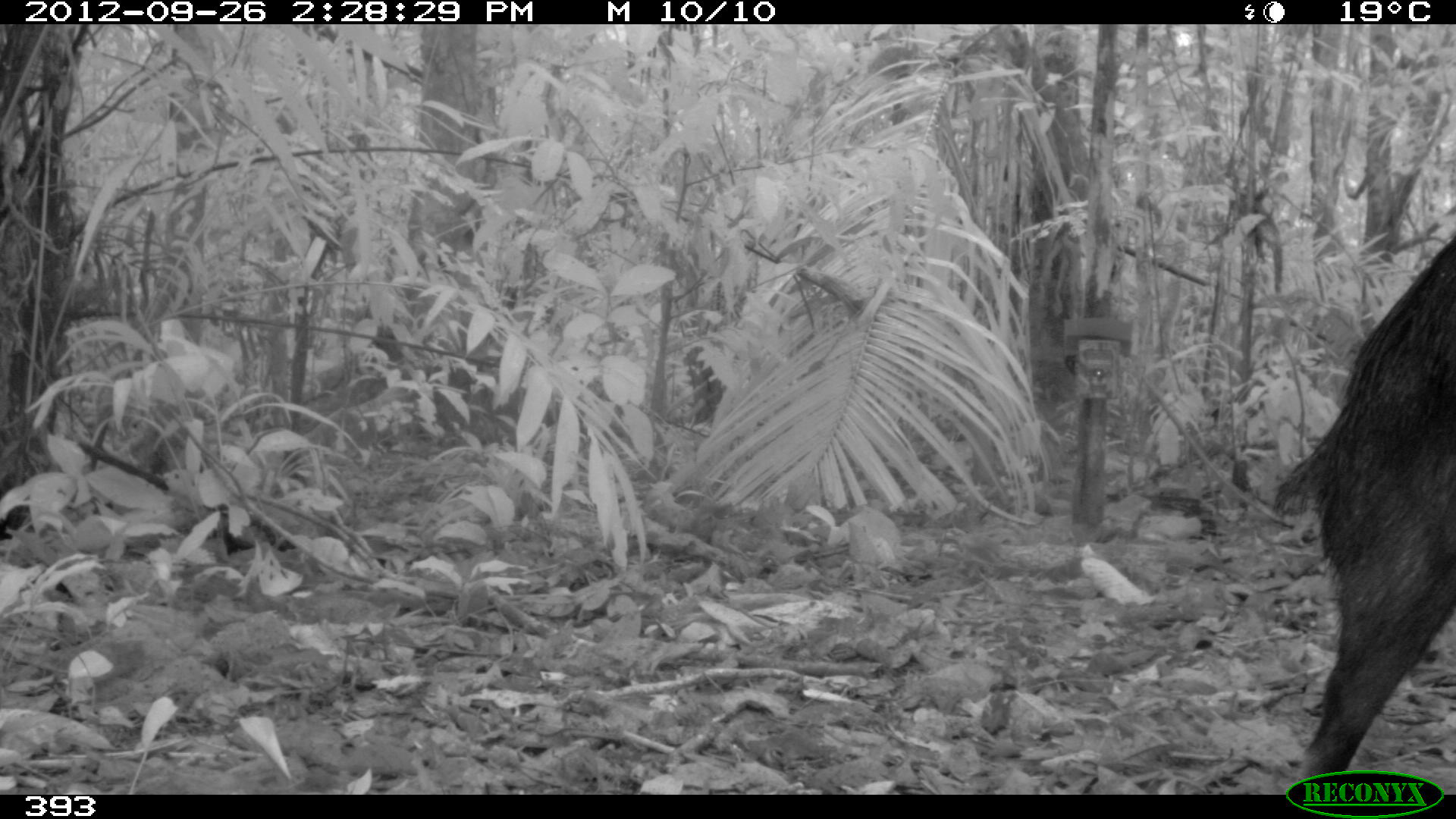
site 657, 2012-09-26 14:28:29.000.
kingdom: Animalia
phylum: Chordata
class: Mammalia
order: Artiodactyla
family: Tayassuidae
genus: Tayassu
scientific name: Tayassu pecari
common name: white-lipped peccary